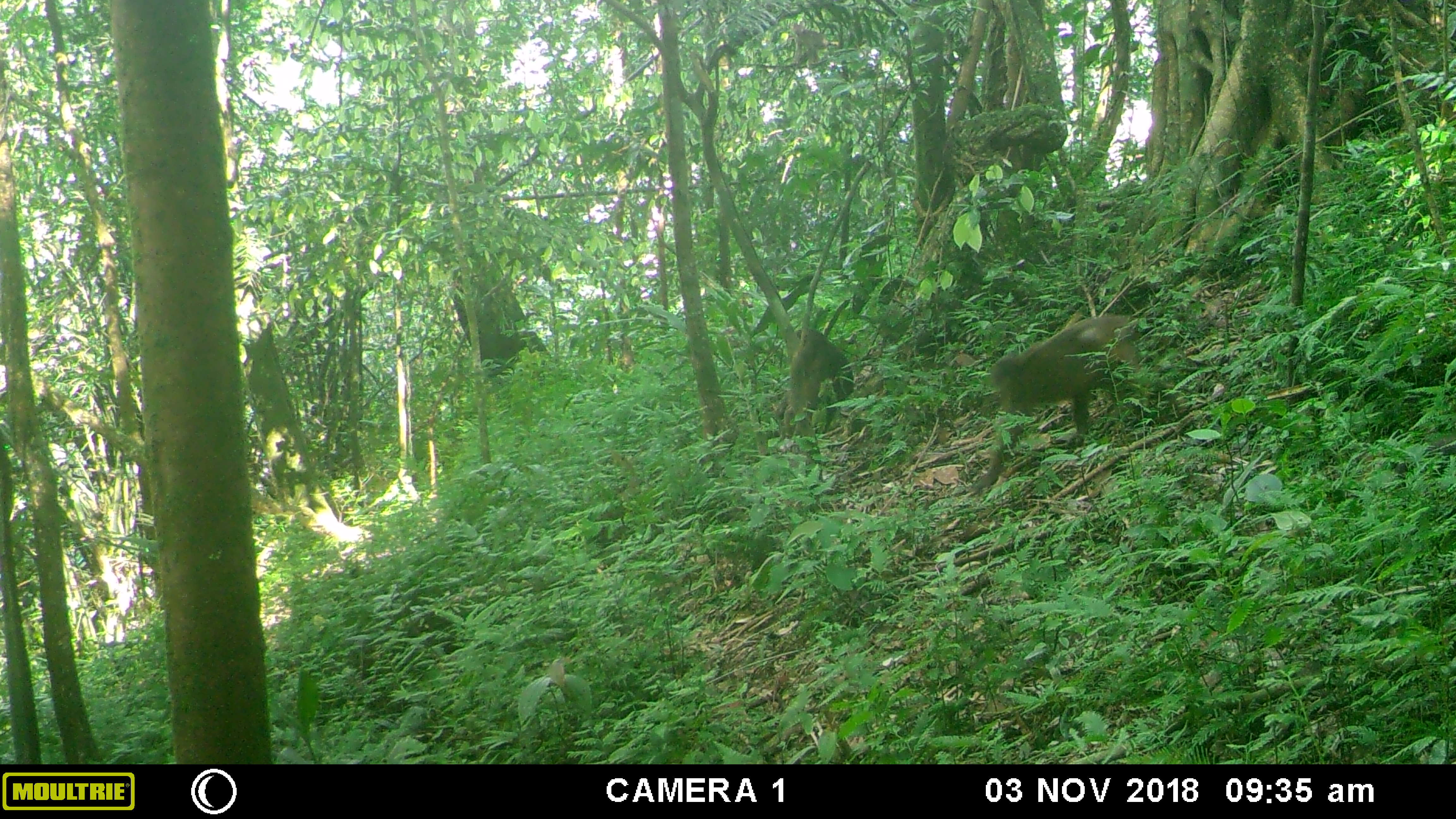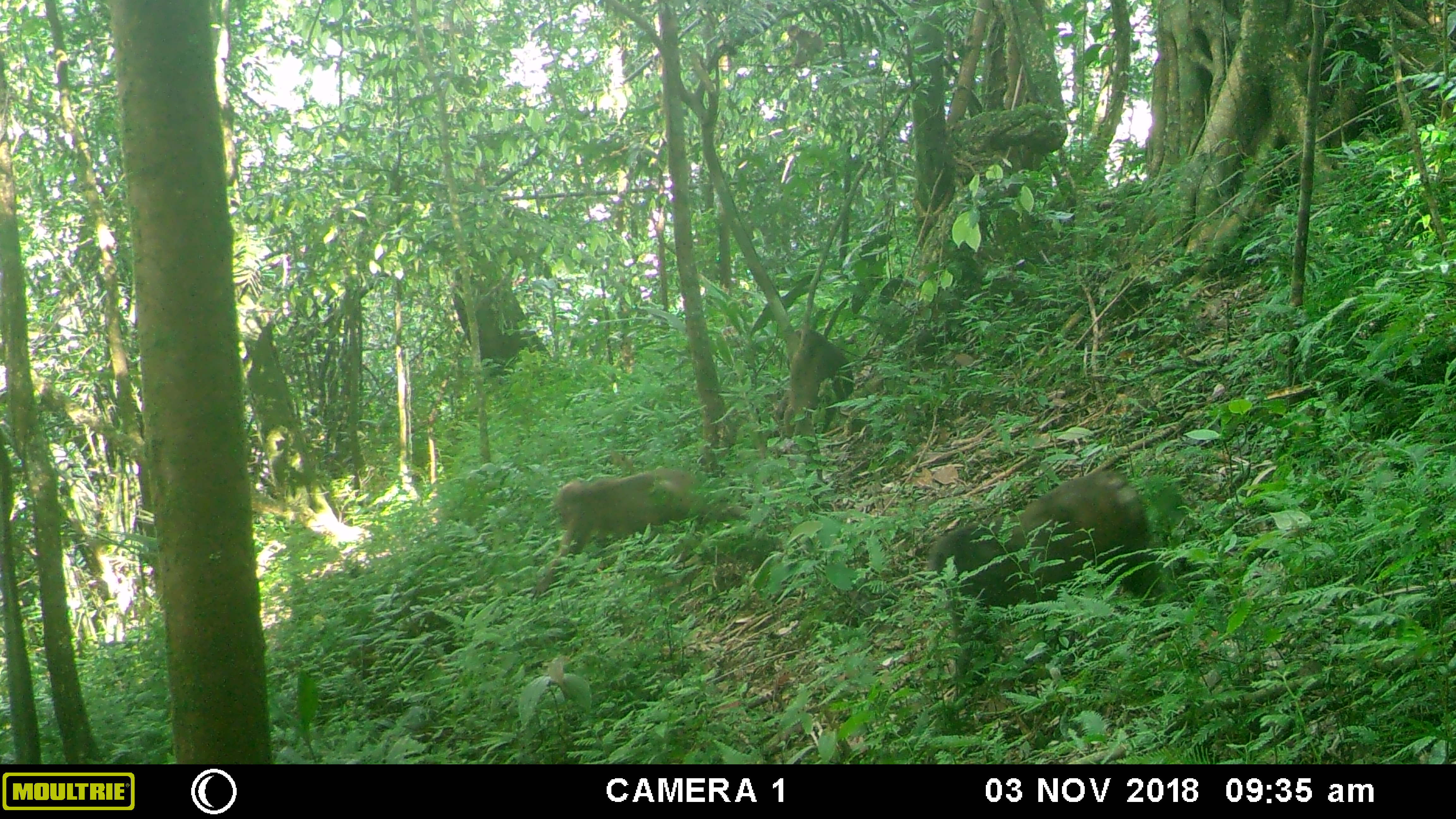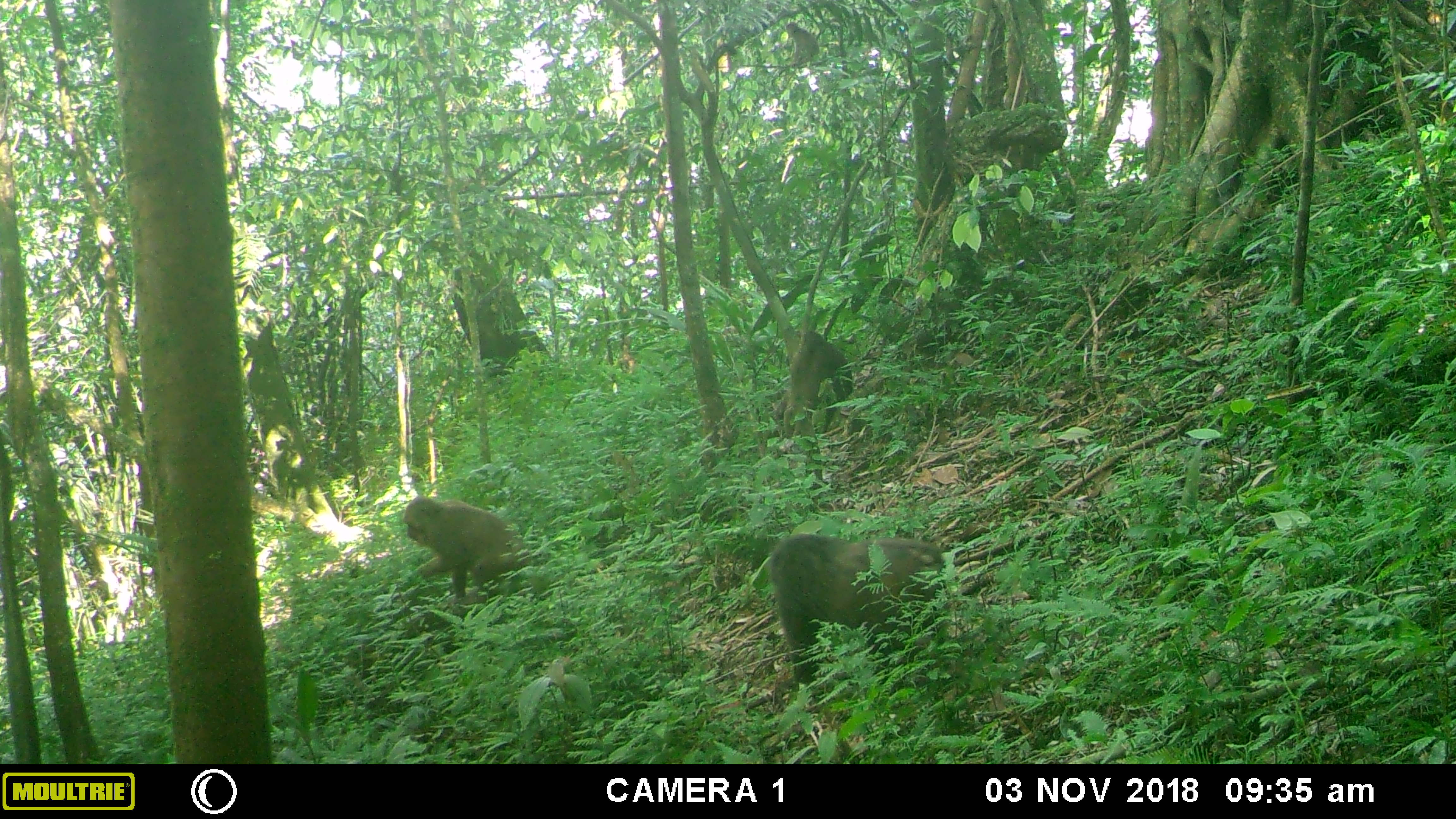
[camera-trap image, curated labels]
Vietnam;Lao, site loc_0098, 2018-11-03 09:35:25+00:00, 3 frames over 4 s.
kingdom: Animalia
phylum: Chordata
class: Mammalia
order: Primates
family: Cercopithecidae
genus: Macaca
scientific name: Macaca arctoides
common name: stump-tailed macaque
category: stump tailed macaque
Stump tailed macaque (stump-tailed macaque) (Macaca arctoides). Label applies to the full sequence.